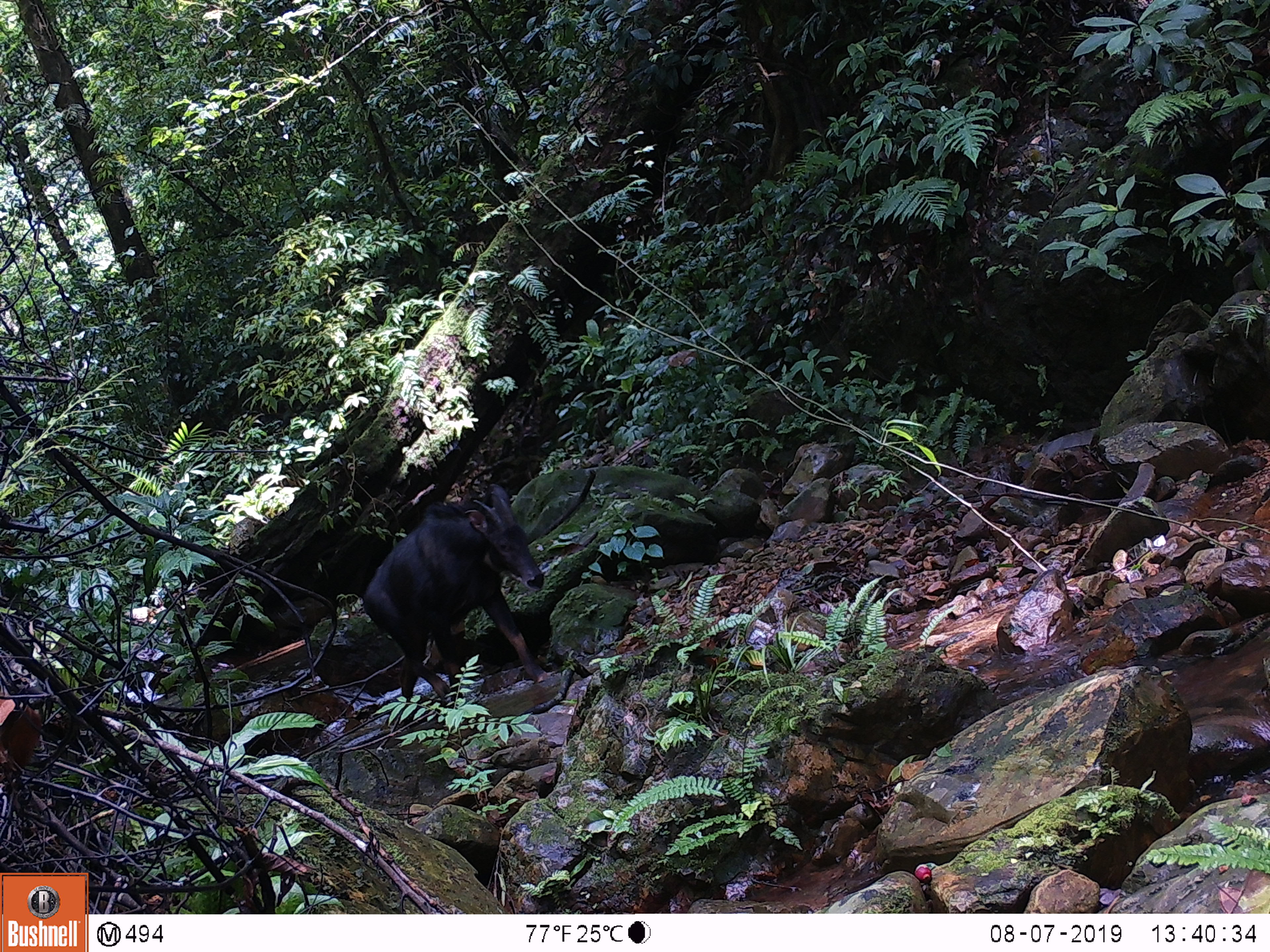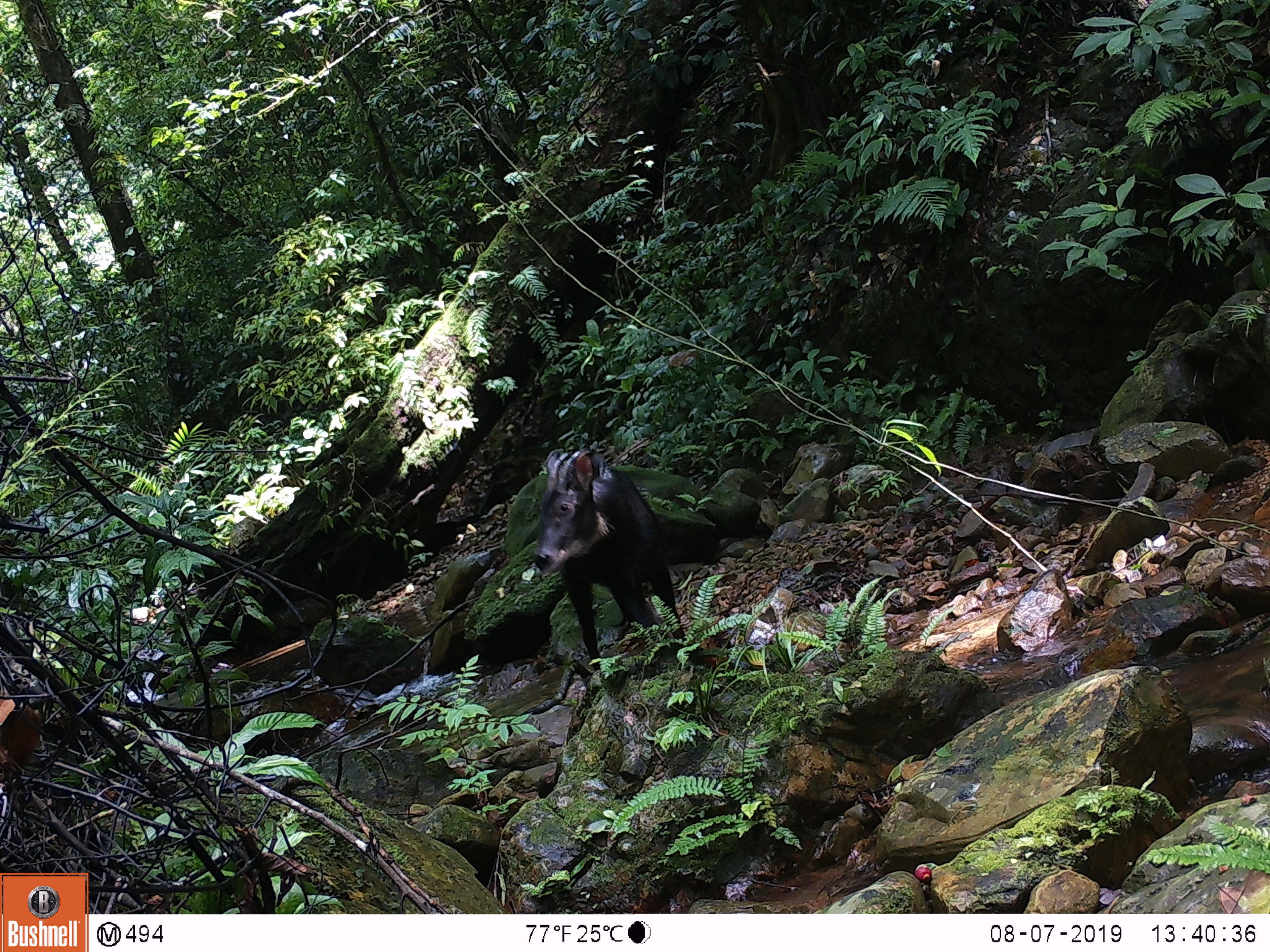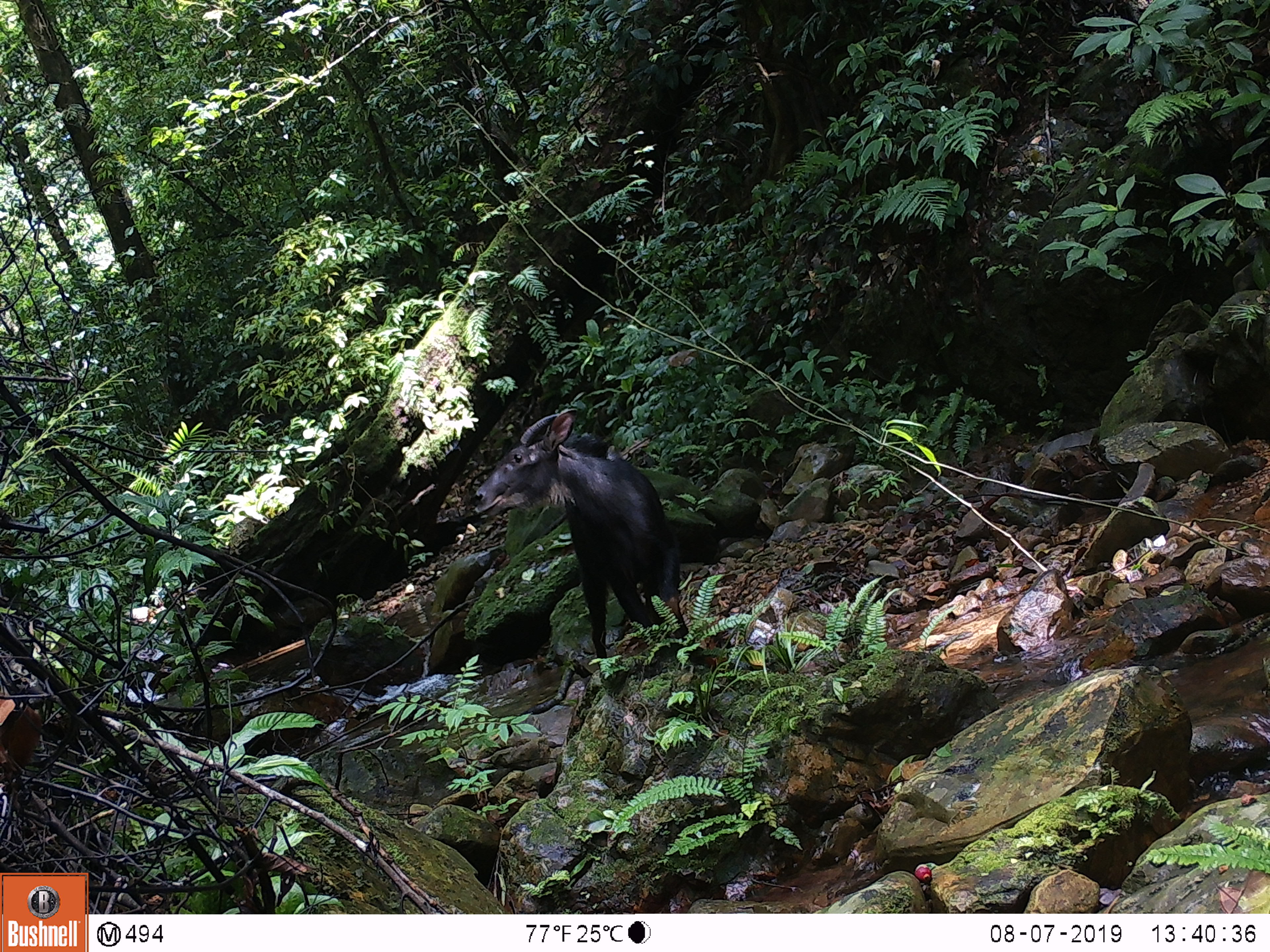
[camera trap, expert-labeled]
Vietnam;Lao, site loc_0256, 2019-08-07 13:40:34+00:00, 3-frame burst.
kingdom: Animalia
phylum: Chordata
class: Mammalia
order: Artiodactyla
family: Bovidae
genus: Capricornis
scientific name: Capricornis sumatraensis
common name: chinese serow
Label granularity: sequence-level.